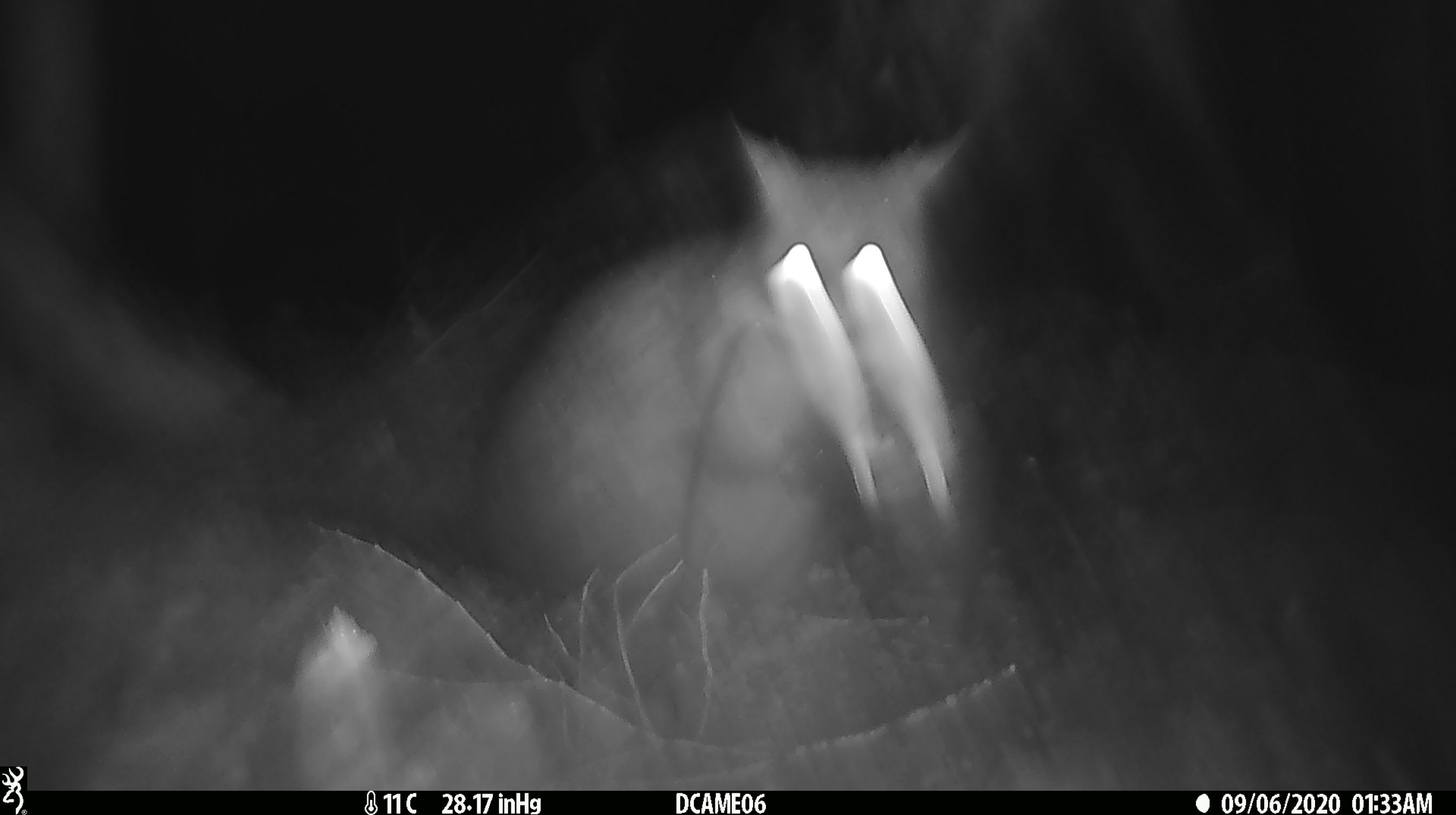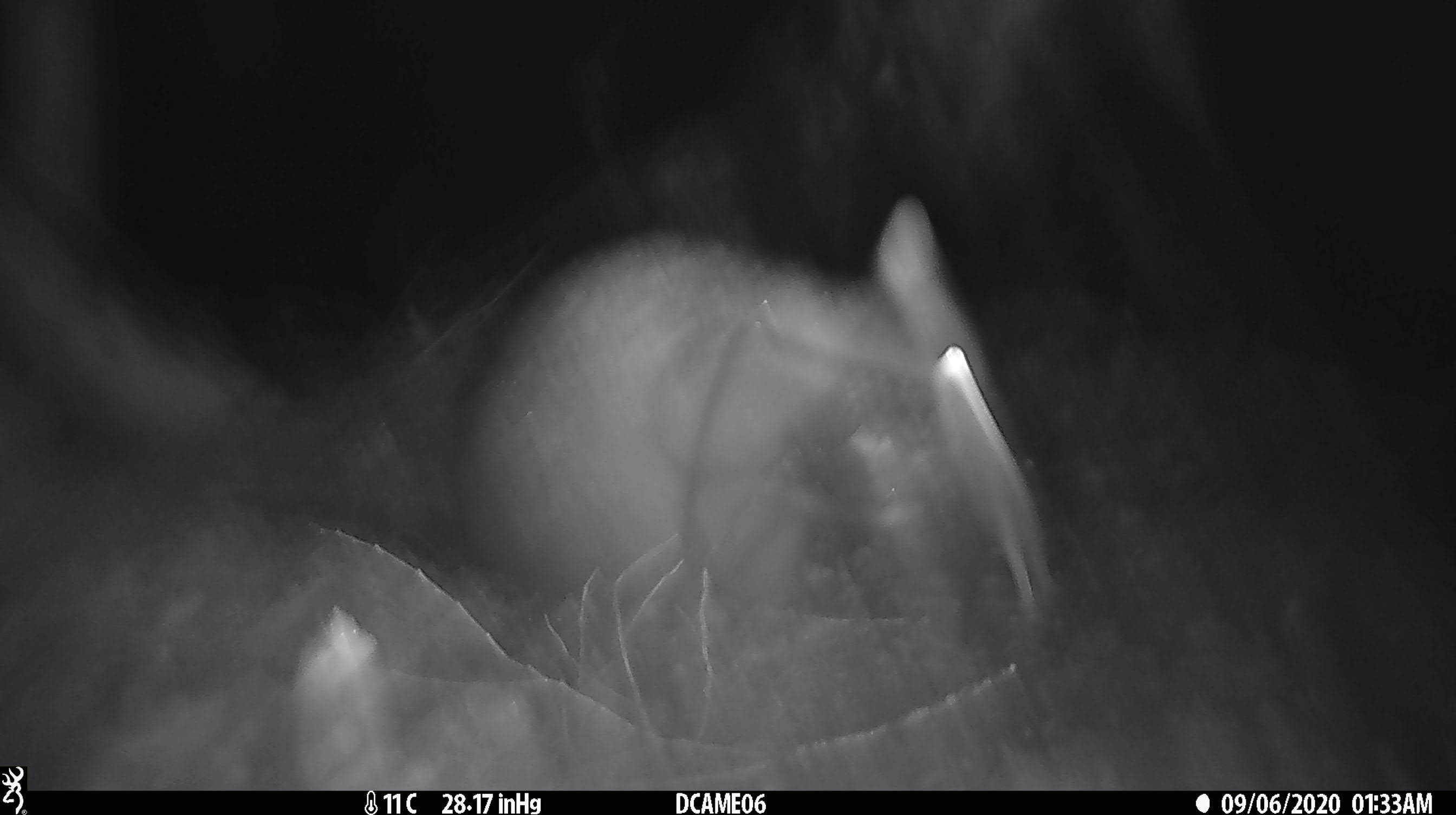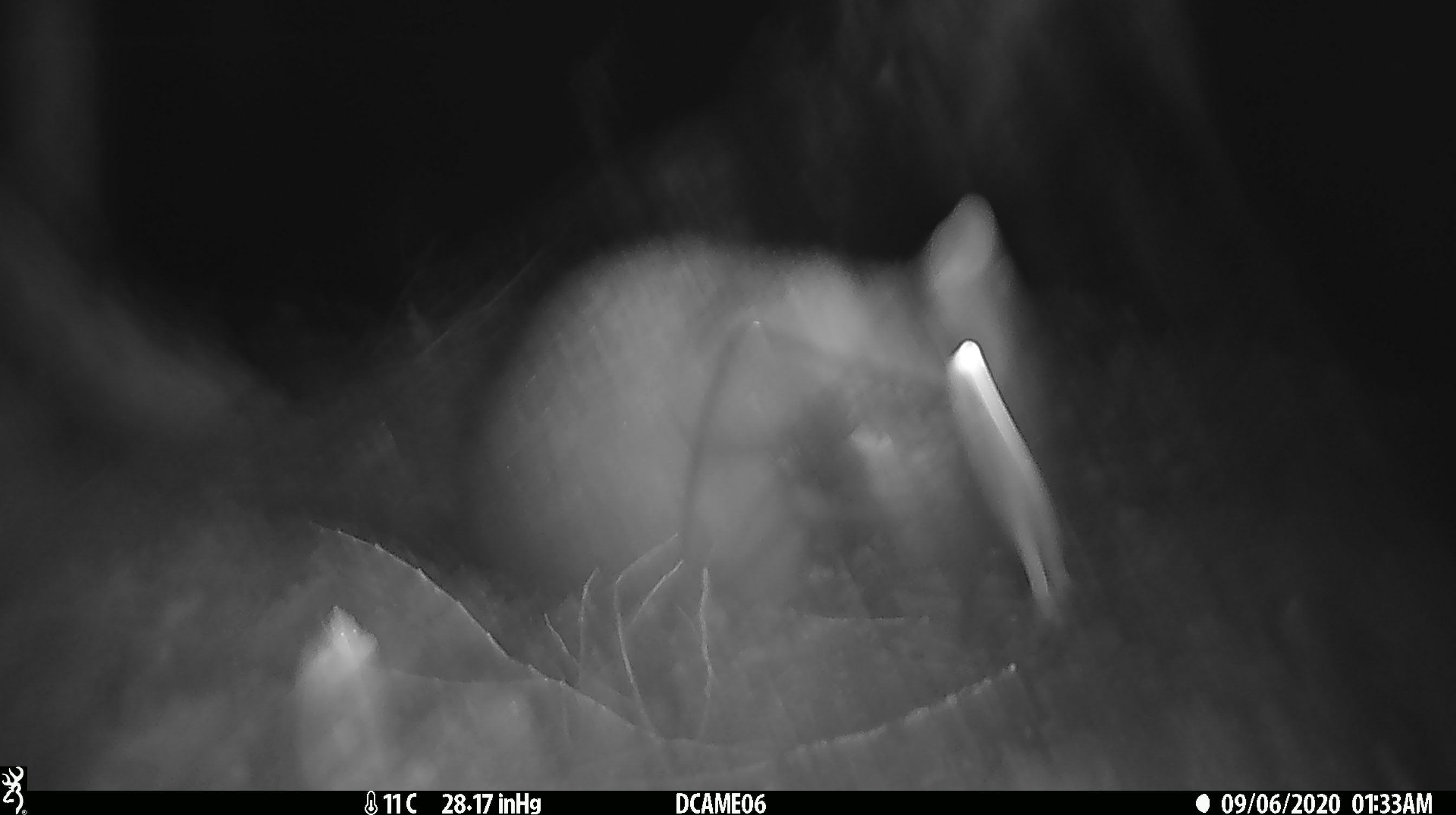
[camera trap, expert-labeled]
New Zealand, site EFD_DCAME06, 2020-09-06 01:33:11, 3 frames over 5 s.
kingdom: Animalia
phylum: Chordata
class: Mammalia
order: Diprotodontia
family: Phalangeridae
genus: Trichosurus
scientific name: Trichosurus vulpecula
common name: common brushtail possum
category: possum